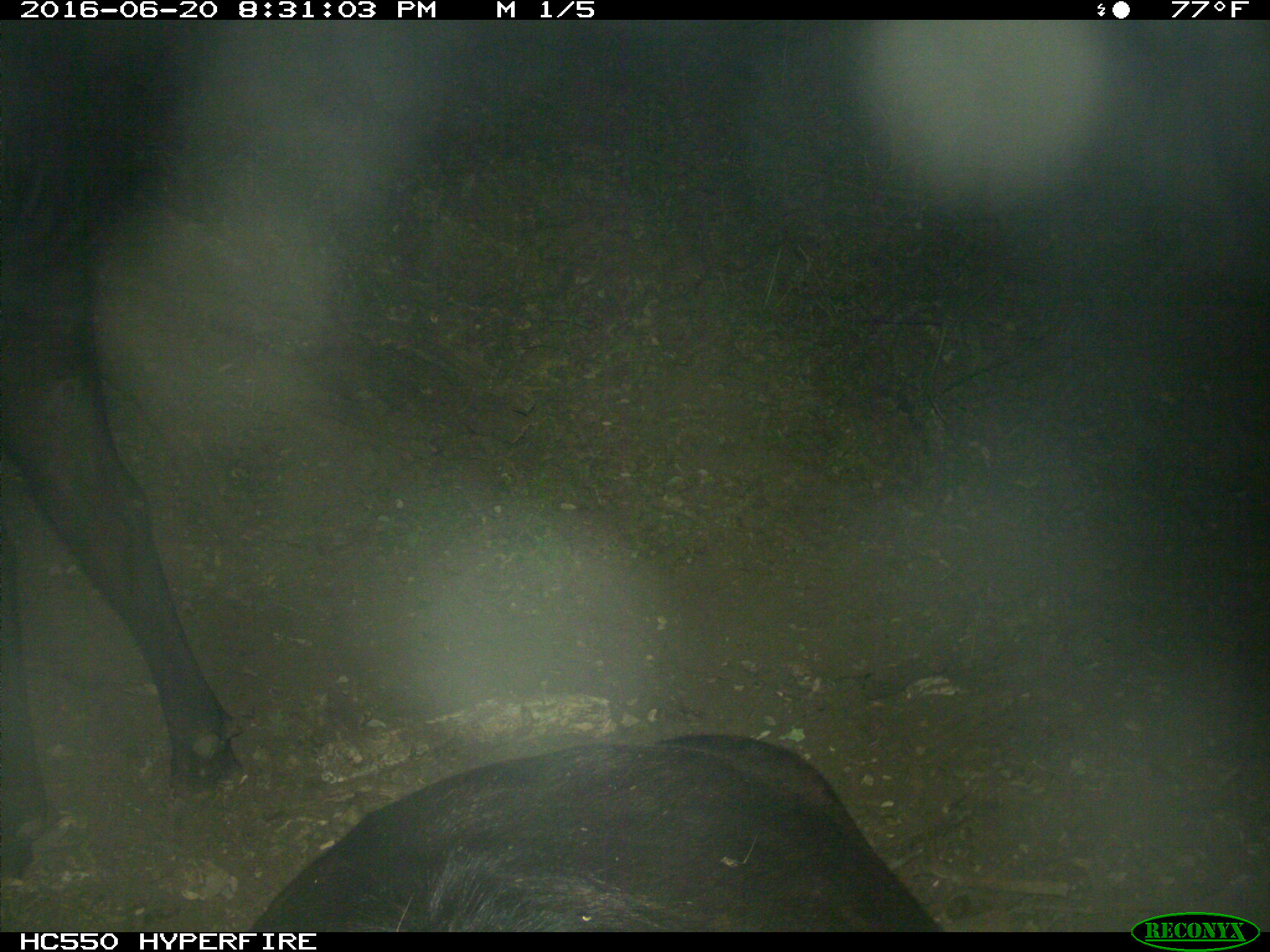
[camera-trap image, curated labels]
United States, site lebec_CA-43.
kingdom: Animalia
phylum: Chordata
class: Mammalia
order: Artiodactyla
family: Bovidae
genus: Bos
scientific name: Bos taurus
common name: domestic cow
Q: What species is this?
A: Bos taurus (domestic cow).